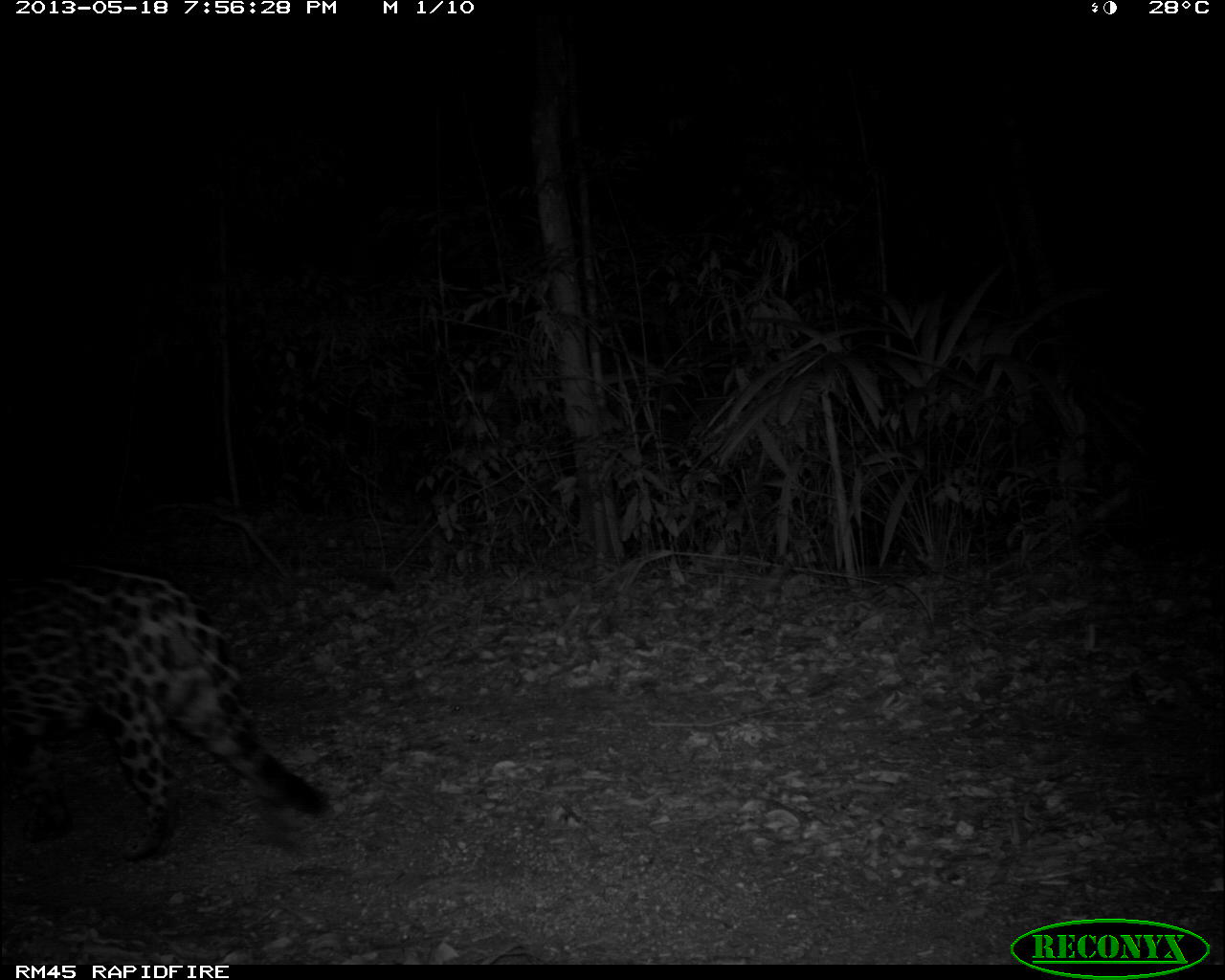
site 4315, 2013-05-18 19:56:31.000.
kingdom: Animalia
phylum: Chordata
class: Mammalia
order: Carnivora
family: Felidae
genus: Panthera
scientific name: Panthera onca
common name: jaguar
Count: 1.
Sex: male.